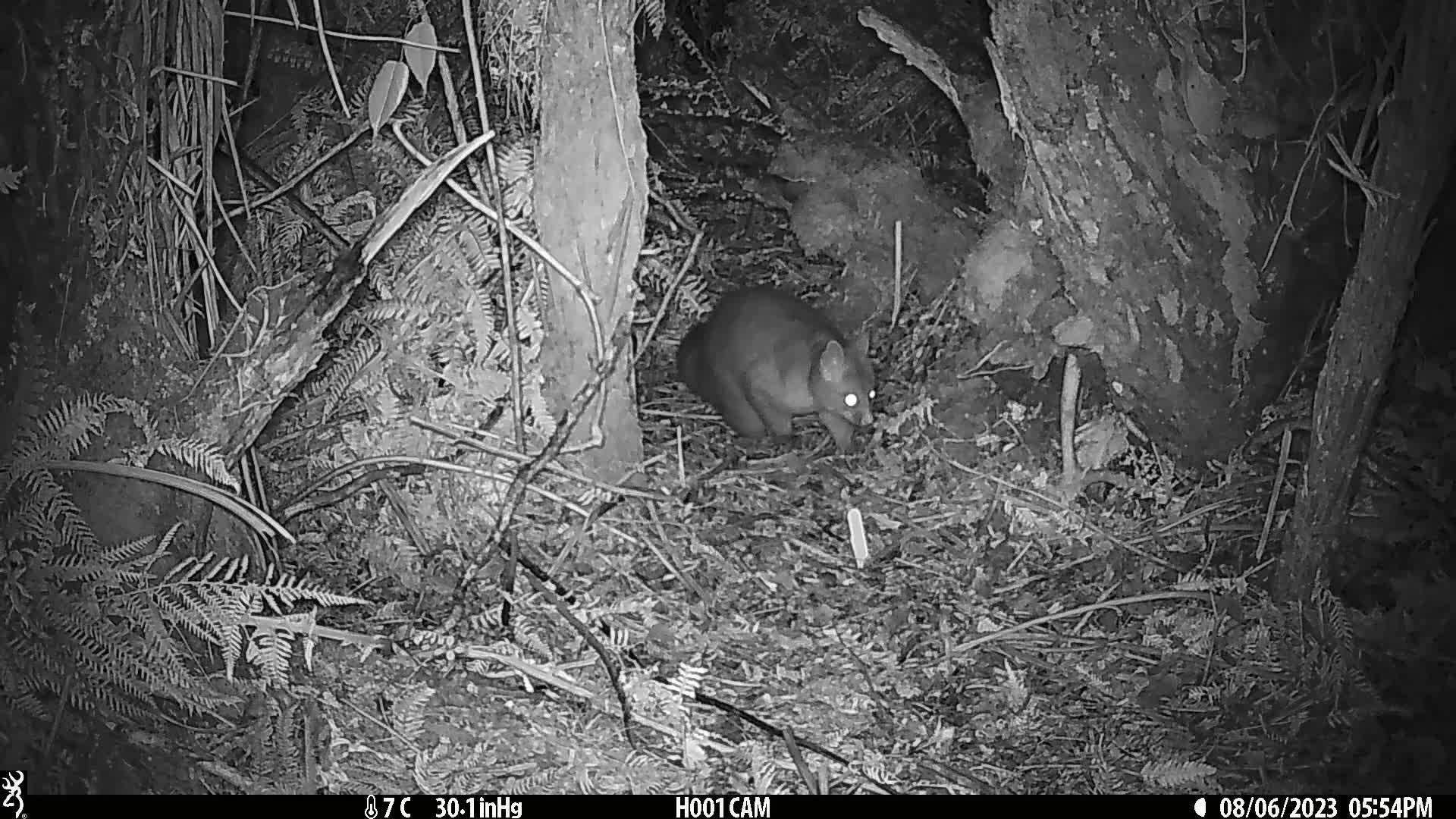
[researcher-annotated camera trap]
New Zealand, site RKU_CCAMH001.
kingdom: Animalia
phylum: Chordata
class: Mammalia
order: Diprotodontia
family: Phalangeridae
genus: Trichosurus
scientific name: Trichosurus vulpecula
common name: common brushtail possum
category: possum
Possum (common brushtail possum) (Trichosurus vulpecula).